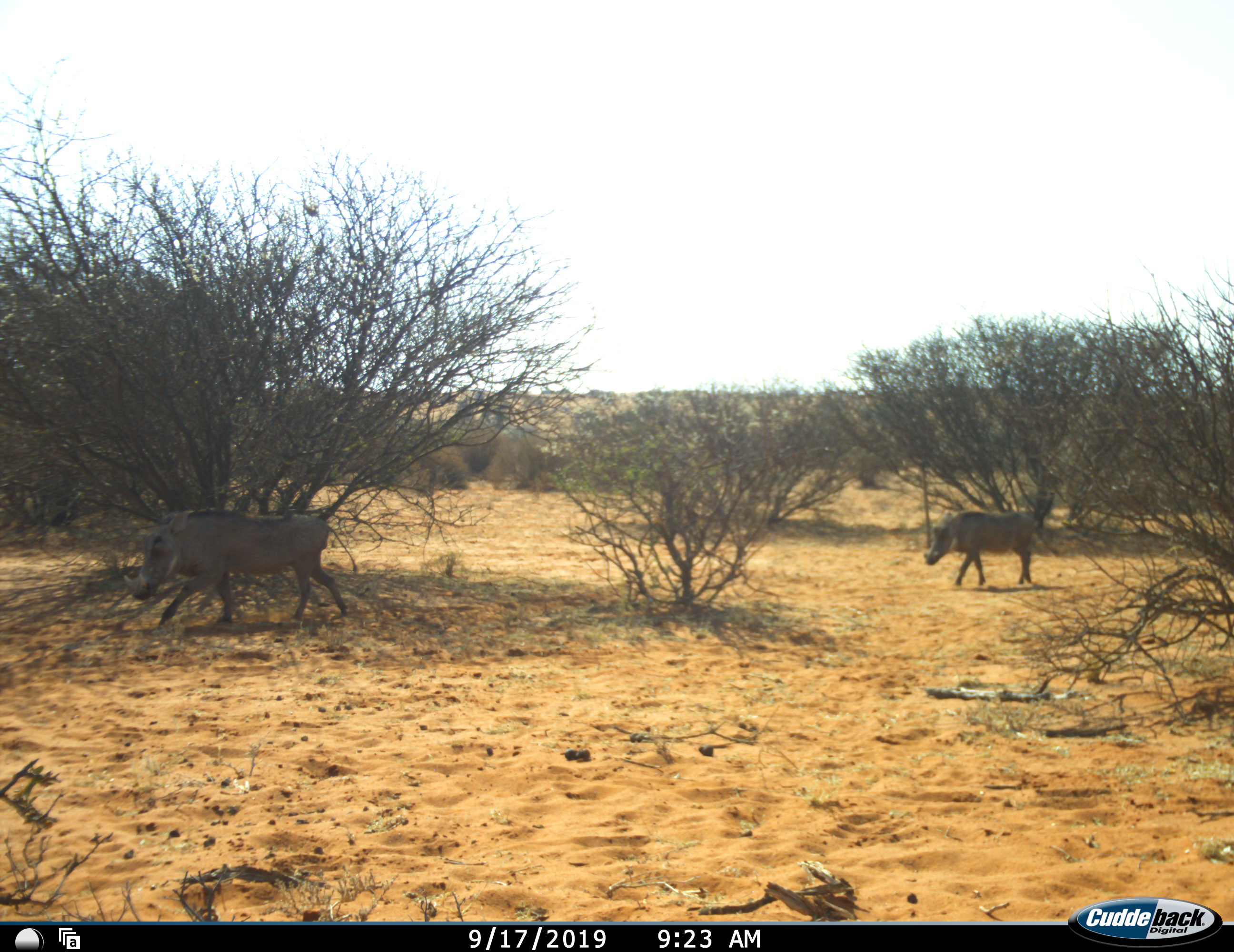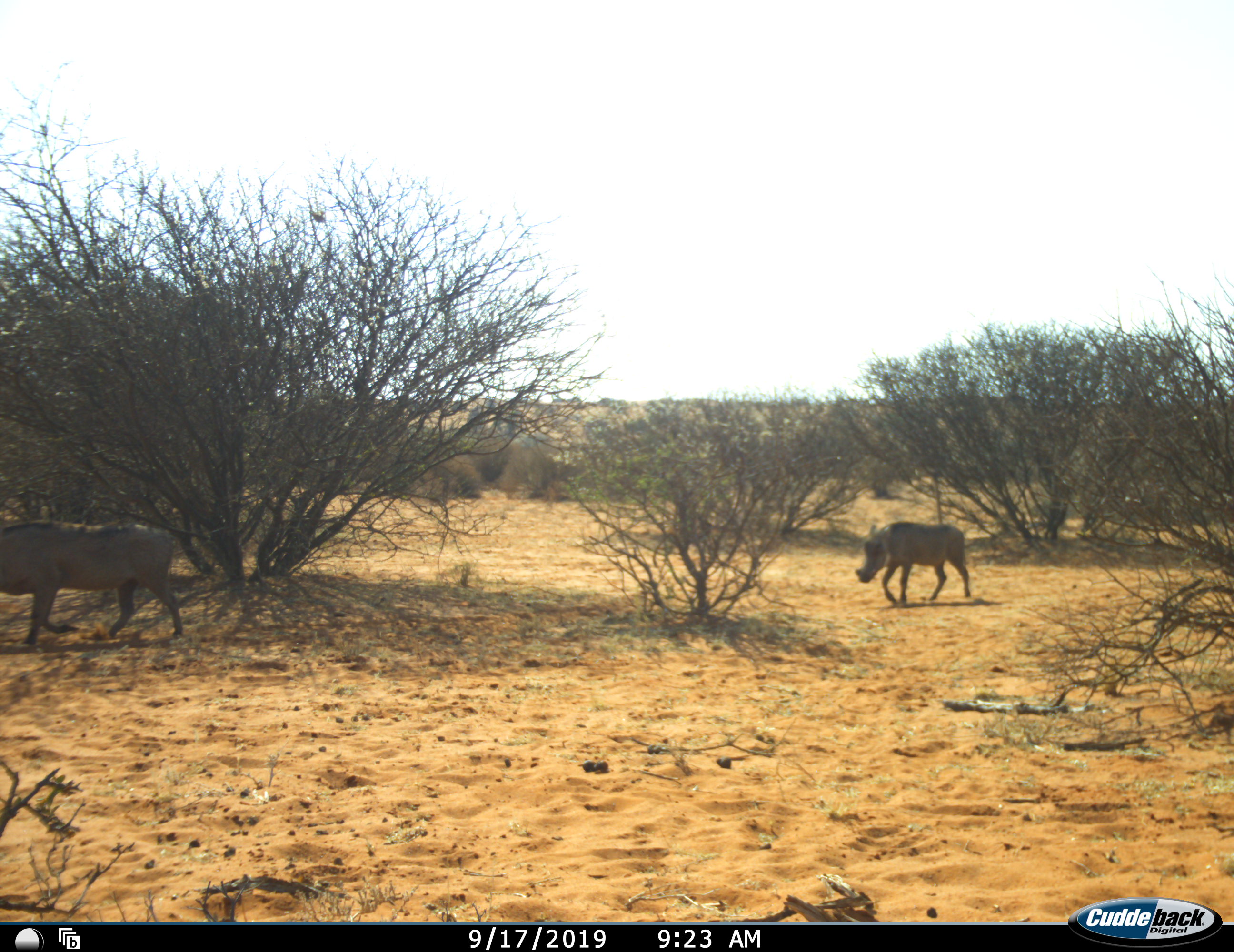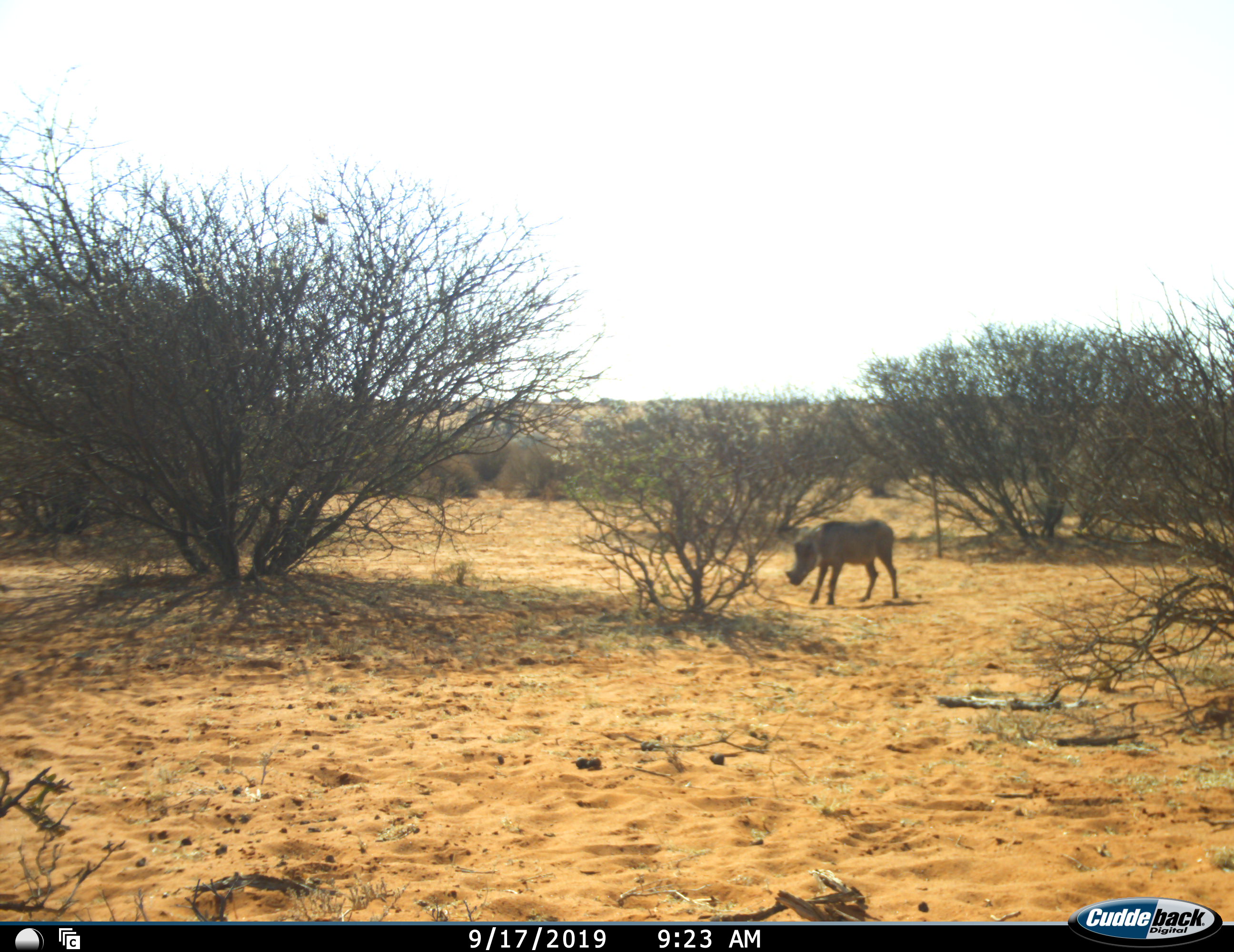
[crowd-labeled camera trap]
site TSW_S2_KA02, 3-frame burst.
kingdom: Animalia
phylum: Chordata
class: Mammalia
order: Artiodactyla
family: Suidae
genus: Phacochoerus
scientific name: Phacochoerus africanus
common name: warthog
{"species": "warthog (Phacochoerus africanus)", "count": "2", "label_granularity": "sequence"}